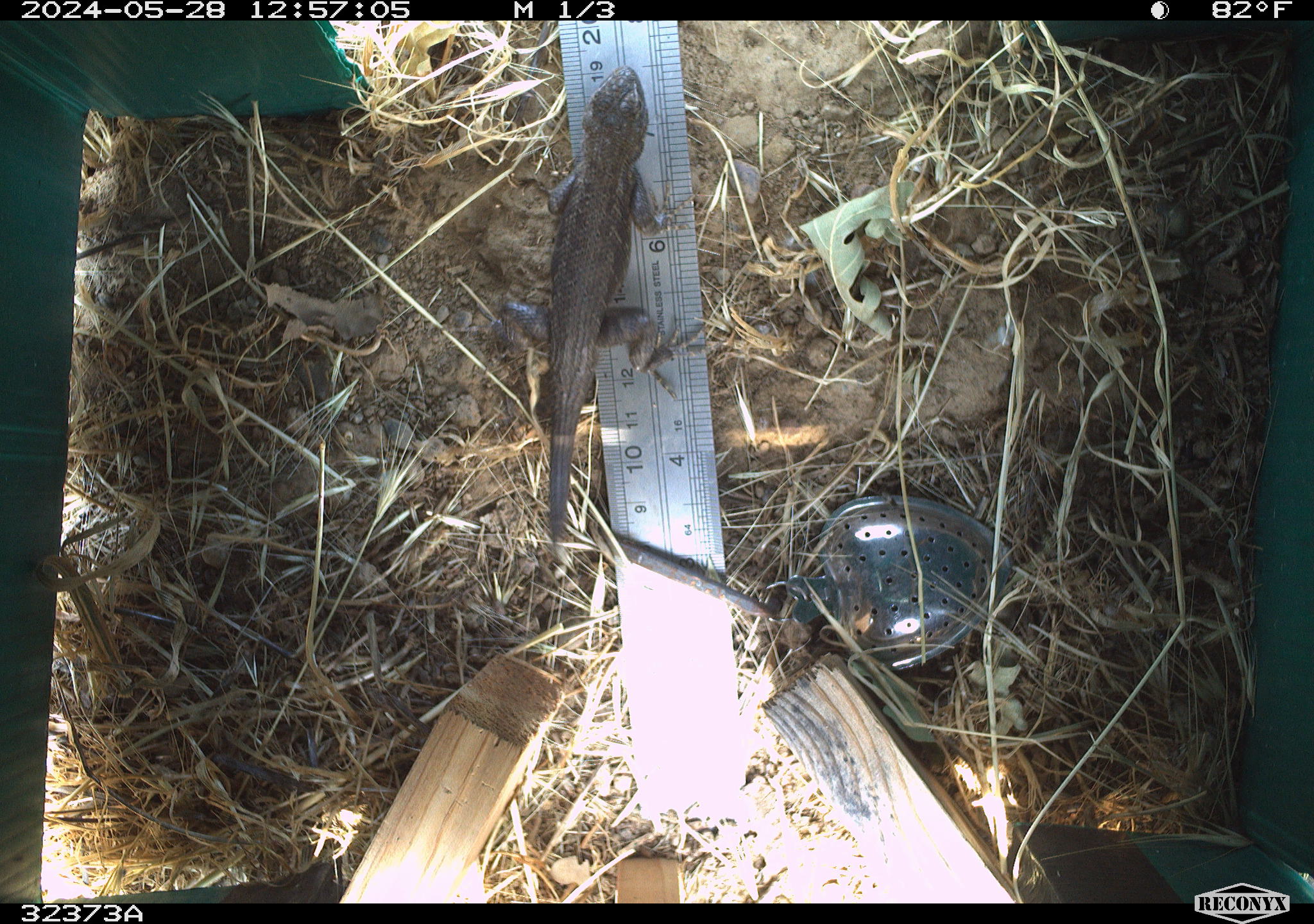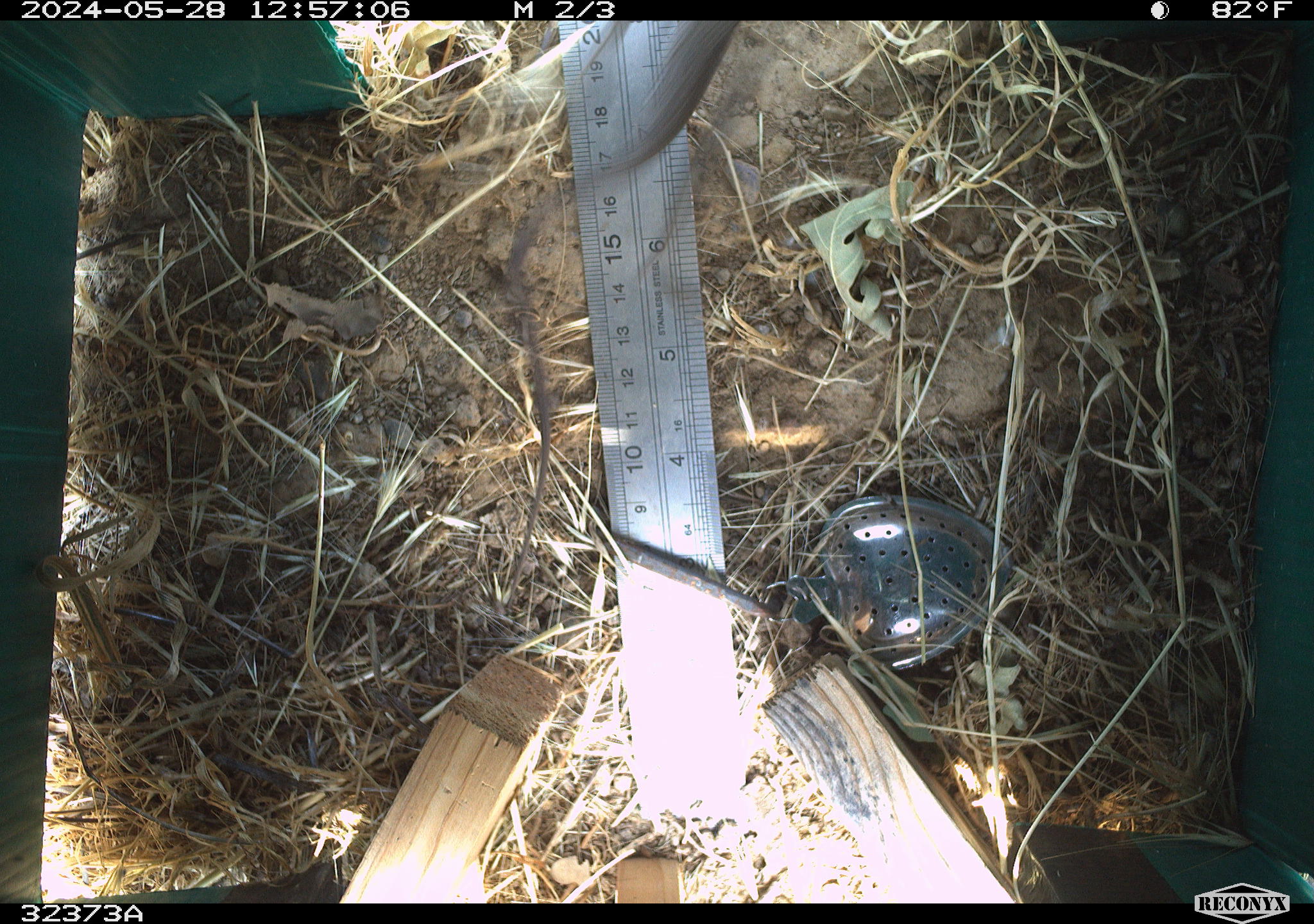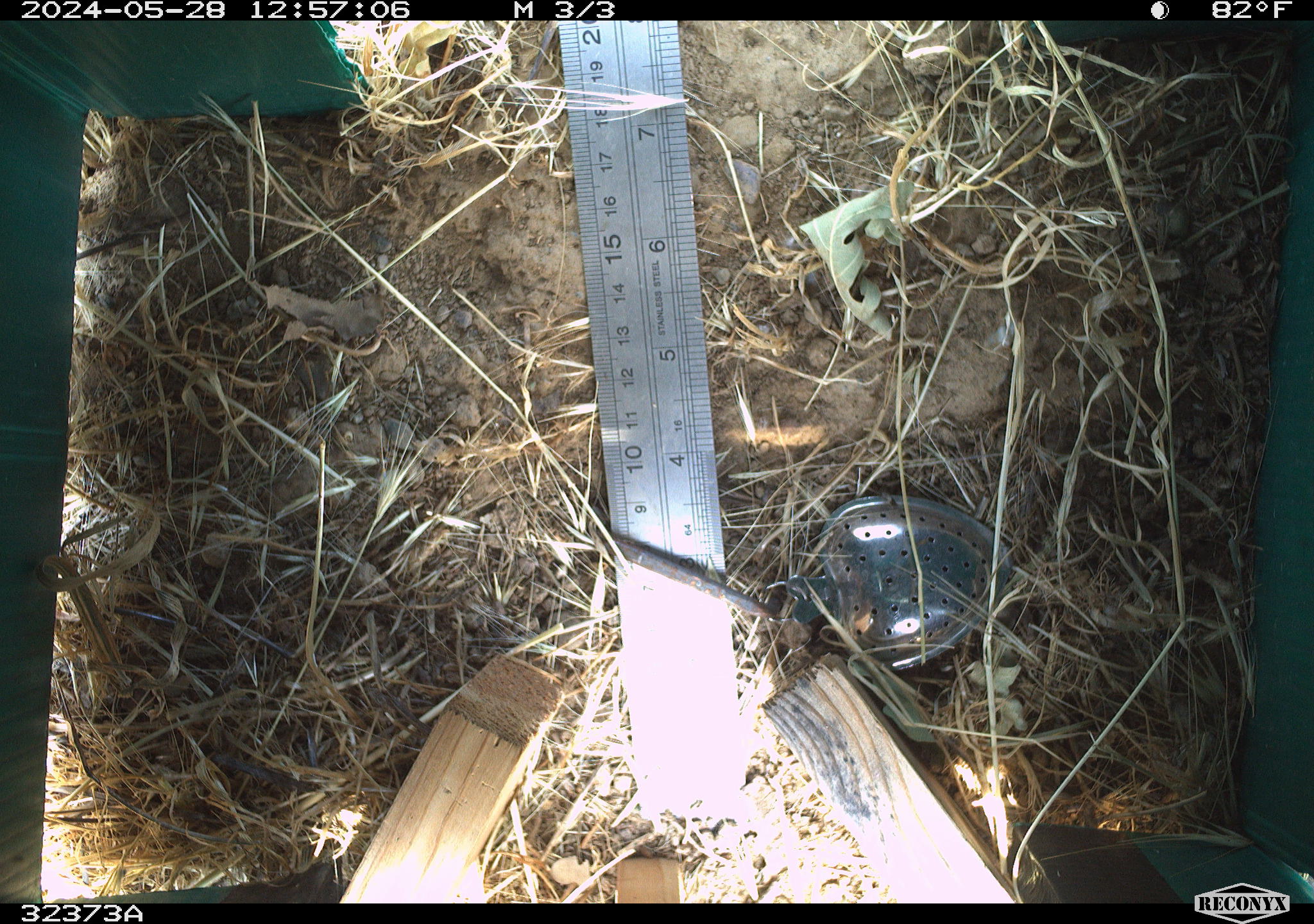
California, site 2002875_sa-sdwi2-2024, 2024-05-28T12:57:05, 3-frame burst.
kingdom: Animalia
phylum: Chordata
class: Reptilia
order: Squamata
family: Phrynosomatidae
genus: Sceloporus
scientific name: Sceloporus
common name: spiny lizards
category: sceloporus species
Sceloporus species (spiny lizards) (Sceloporus).